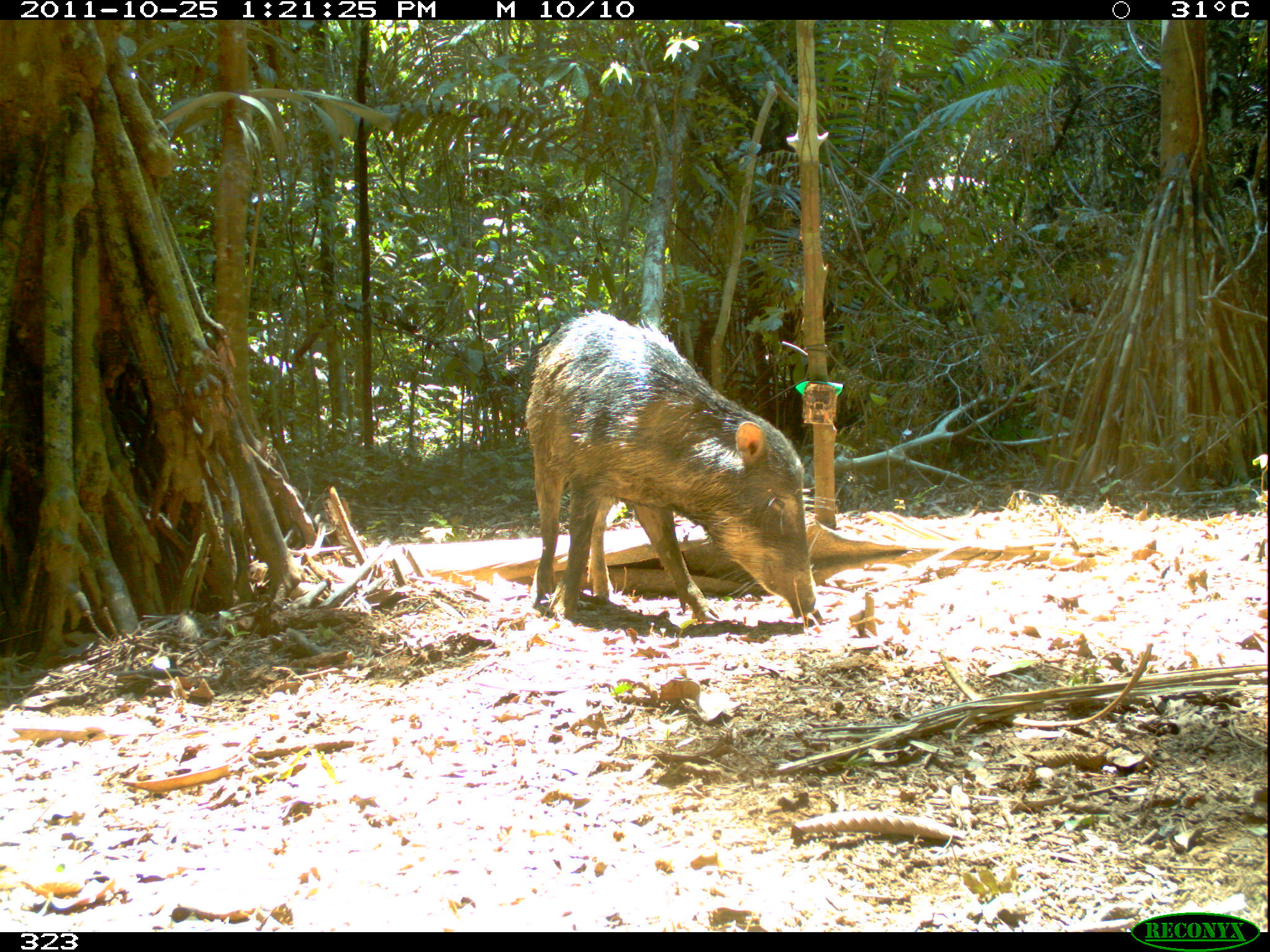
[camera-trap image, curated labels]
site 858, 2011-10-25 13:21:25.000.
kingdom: Animalia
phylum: Chordata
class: Mammalia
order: Artiodactyla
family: Tayassuidae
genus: Tayassu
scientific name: Tayassu pecari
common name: white-lipped peccary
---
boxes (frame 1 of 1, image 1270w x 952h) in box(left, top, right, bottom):
tayassu pecari: box(522, 309, 819, 623)